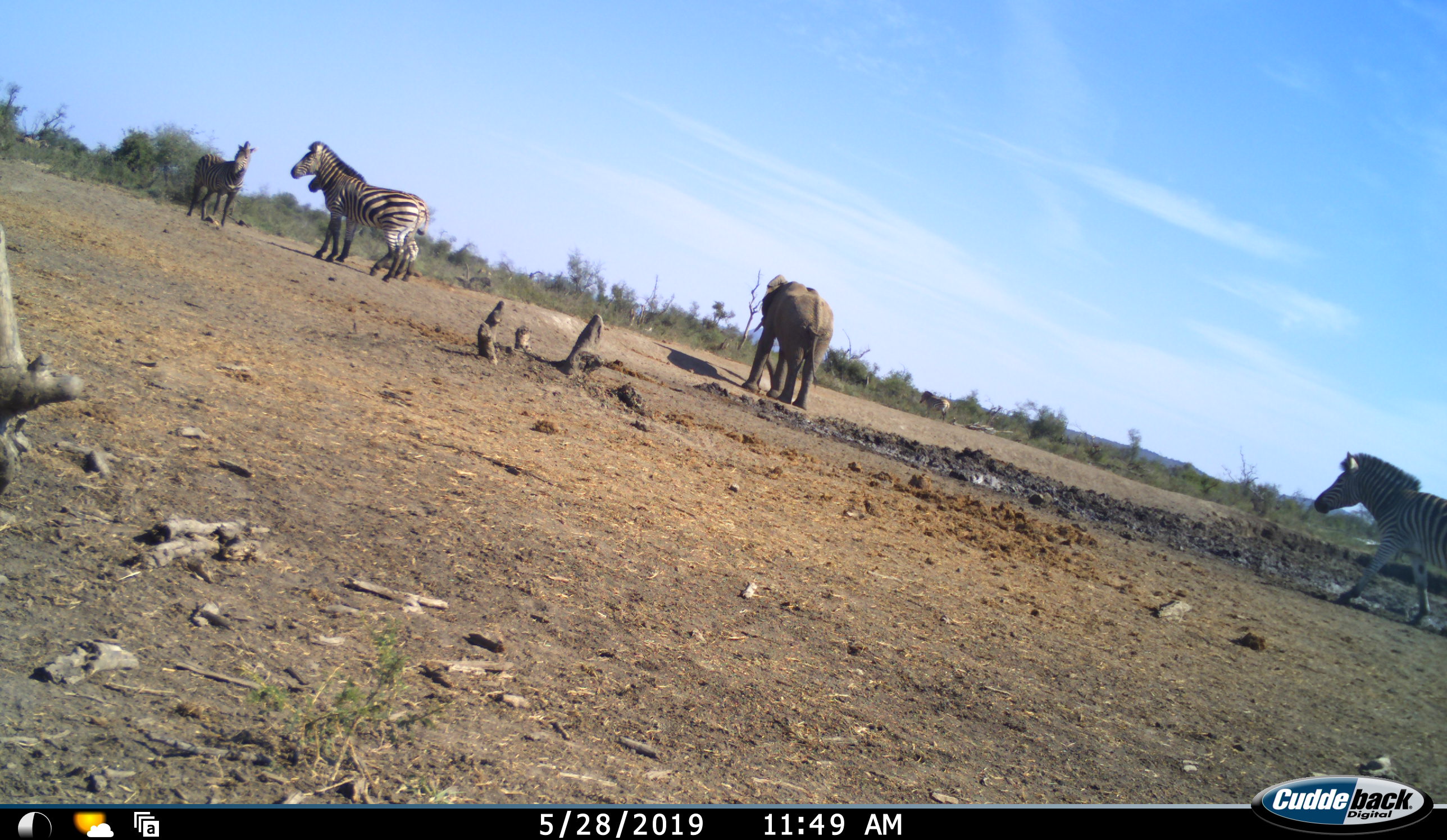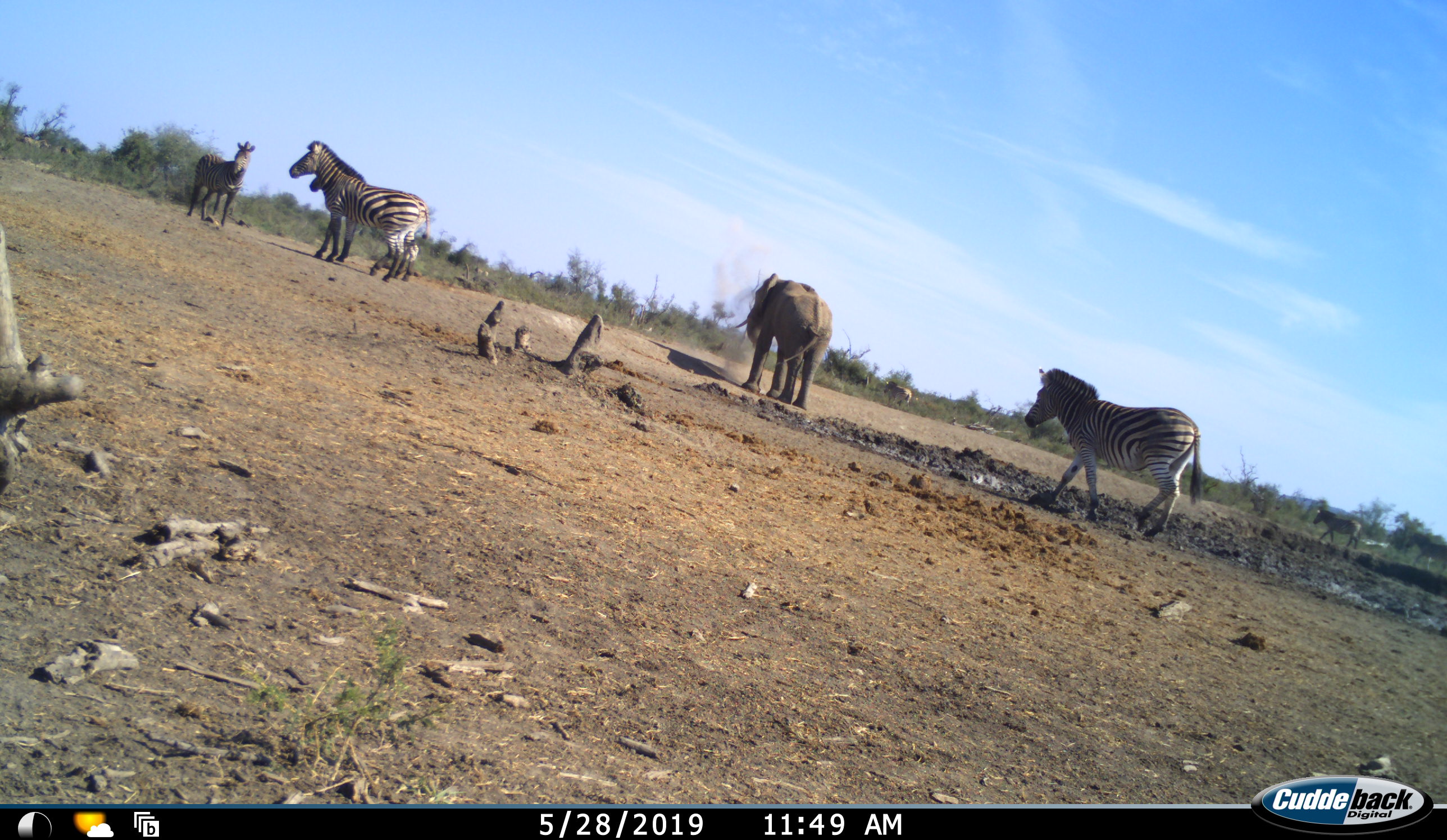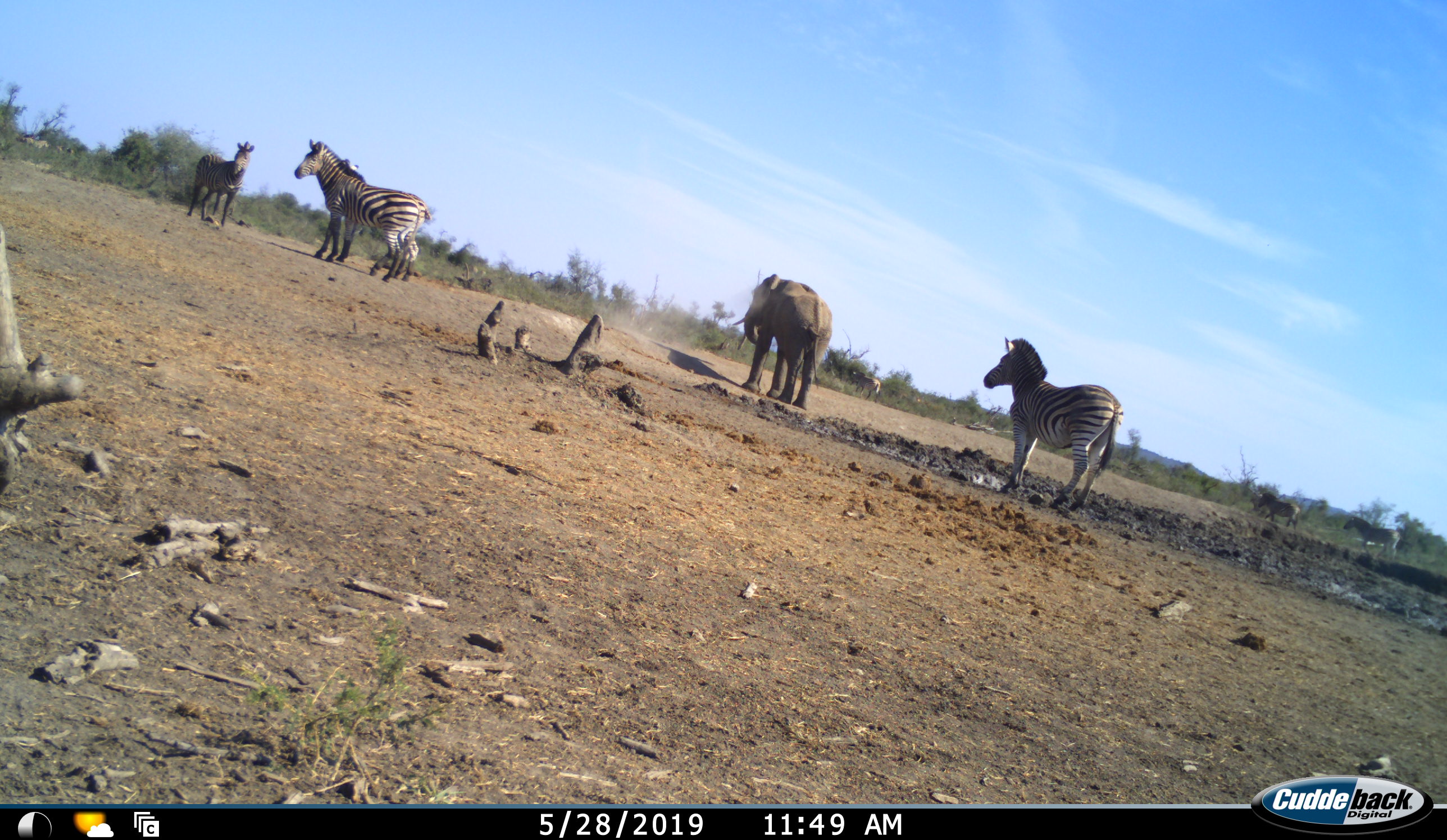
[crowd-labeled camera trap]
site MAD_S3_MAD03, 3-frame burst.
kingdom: Animalia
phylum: Chordata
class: Mammalia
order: Proboscidea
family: Elephantidae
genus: Loxodonta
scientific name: Loxodonta africana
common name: african bush elephant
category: elephant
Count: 1.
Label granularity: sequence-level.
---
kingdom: Animalia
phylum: Chordata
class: Mammalia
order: Perissodactyla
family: Equidae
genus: Equus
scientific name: Equus quagga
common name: plains zebra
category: zebraplains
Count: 7.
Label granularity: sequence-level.